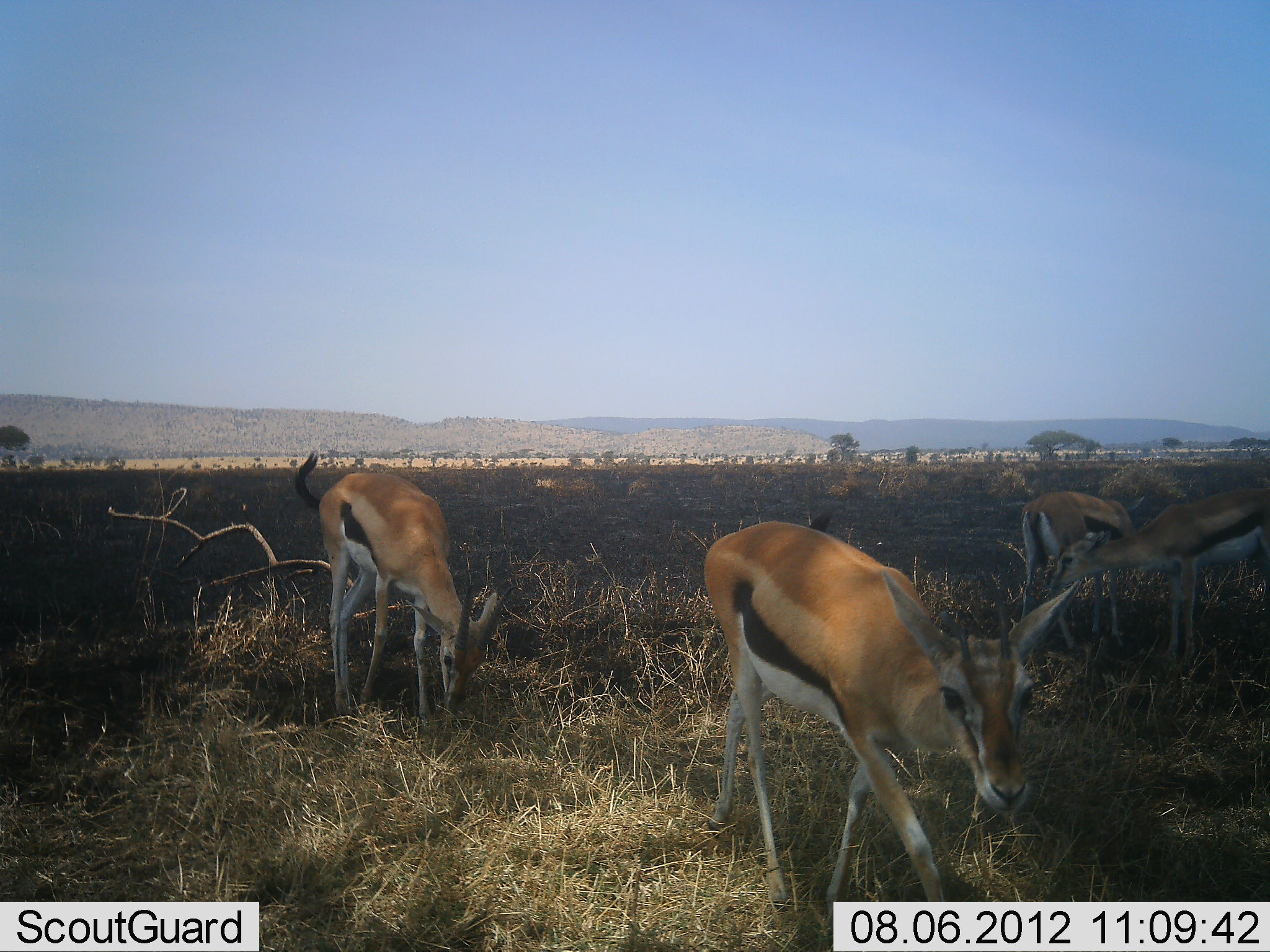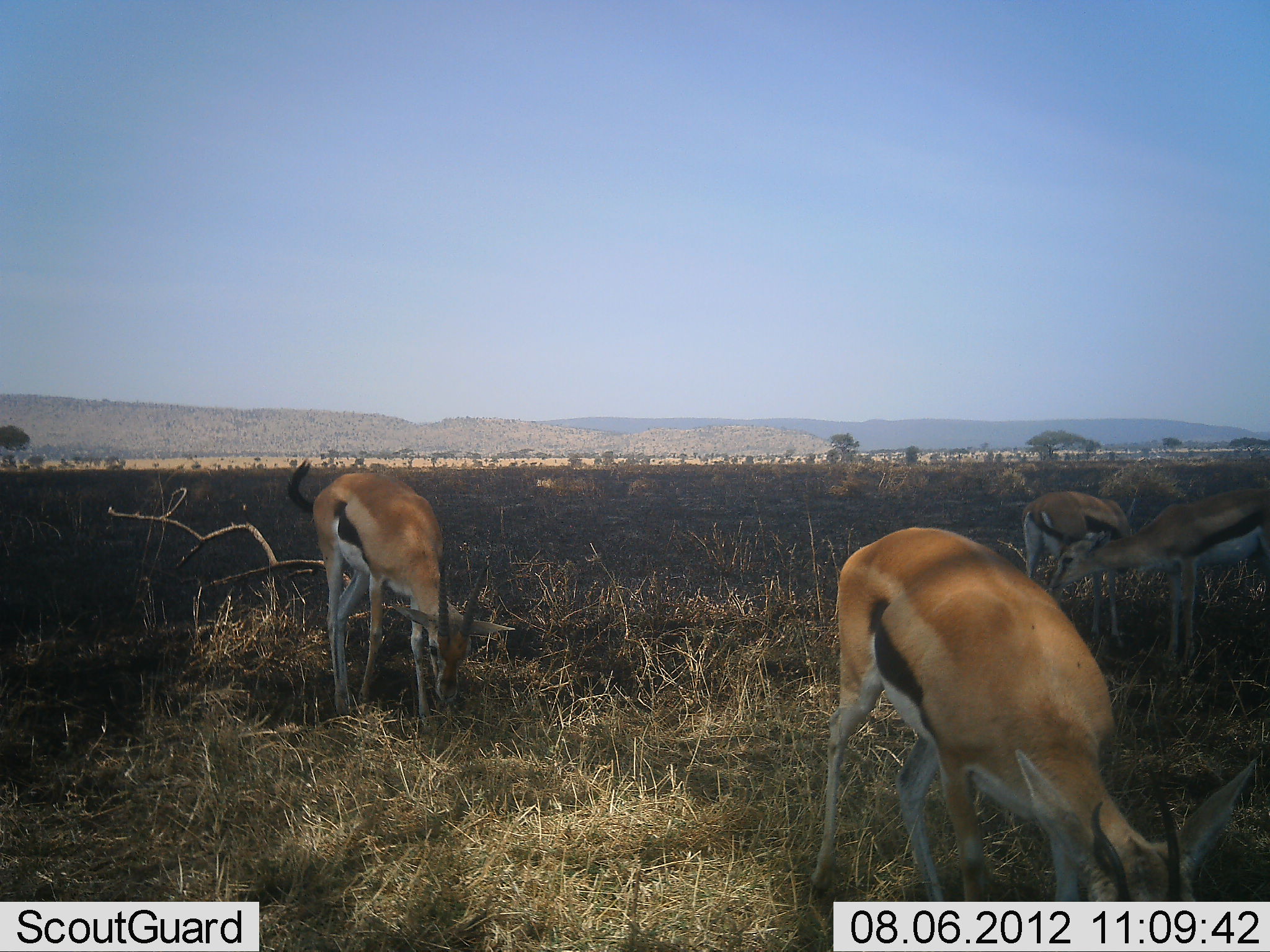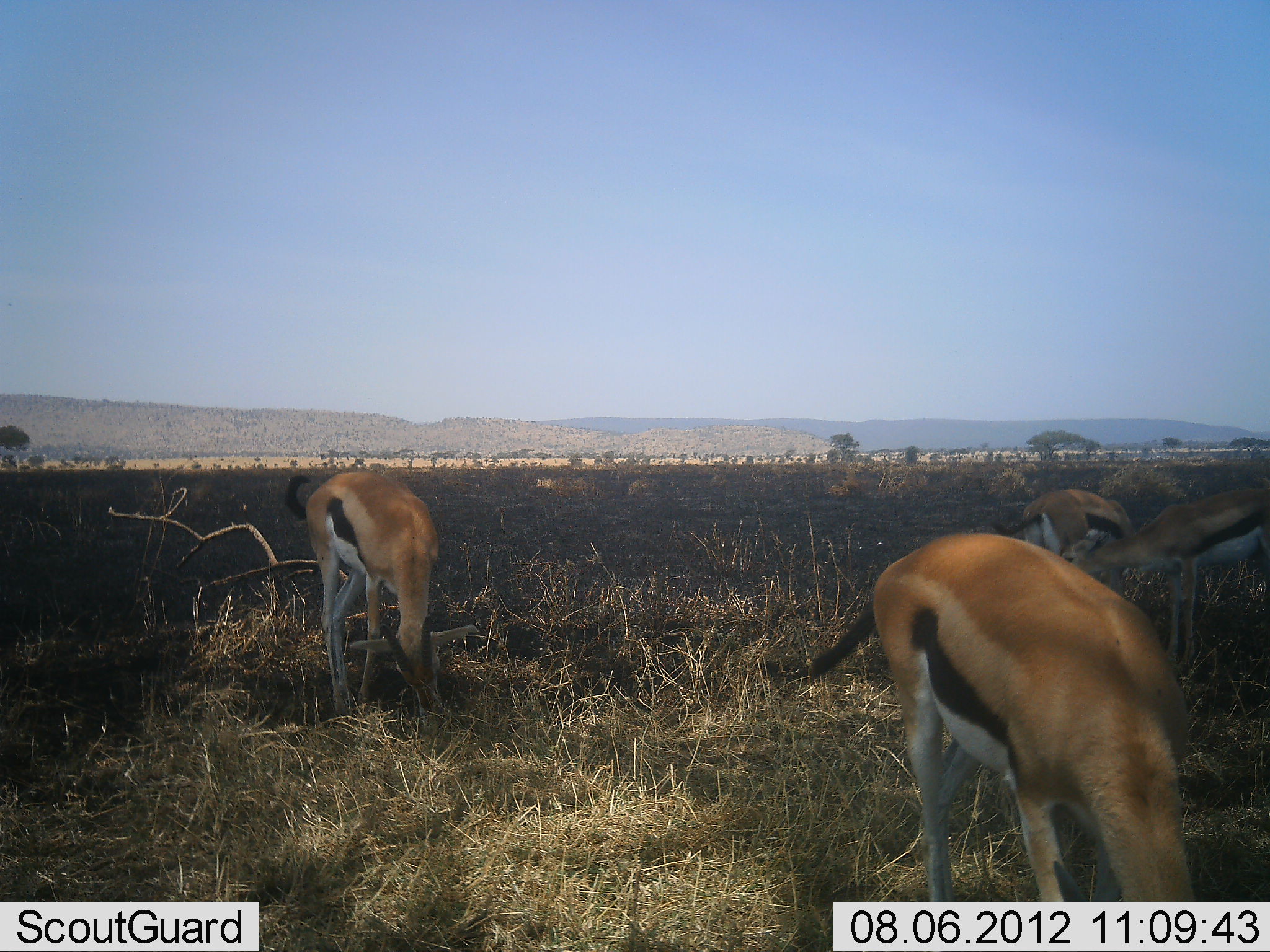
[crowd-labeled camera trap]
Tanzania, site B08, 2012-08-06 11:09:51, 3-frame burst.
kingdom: Animalia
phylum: Chordata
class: Mammalia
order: Artiodactyla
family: Bovidae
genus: Eudorcas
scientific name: Eudorcas thomsonii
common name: thomson's gazelle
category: gazellethomsons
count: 4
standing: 30%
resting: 0%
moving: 60%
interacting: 0%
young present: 0%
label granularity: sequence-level